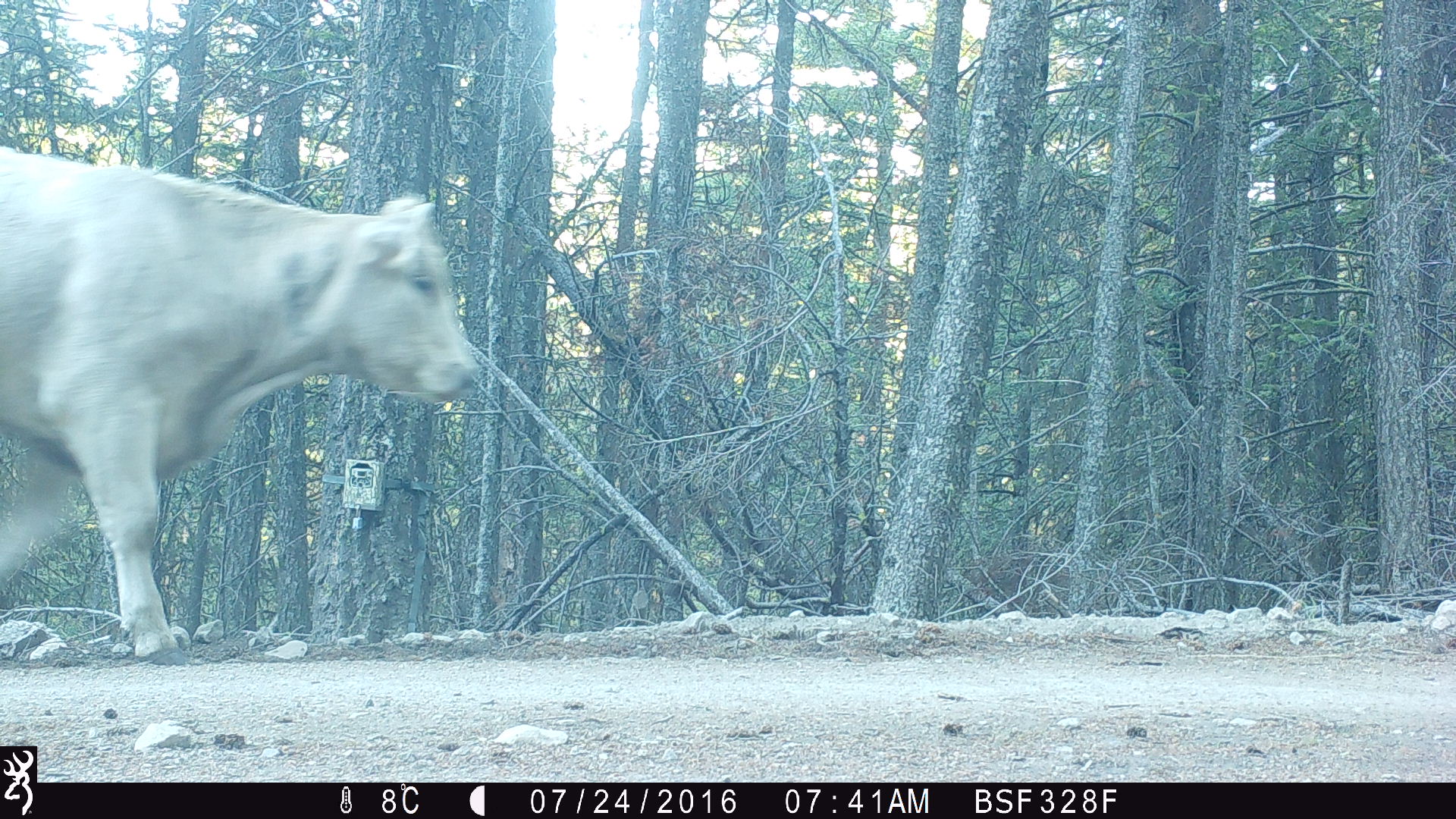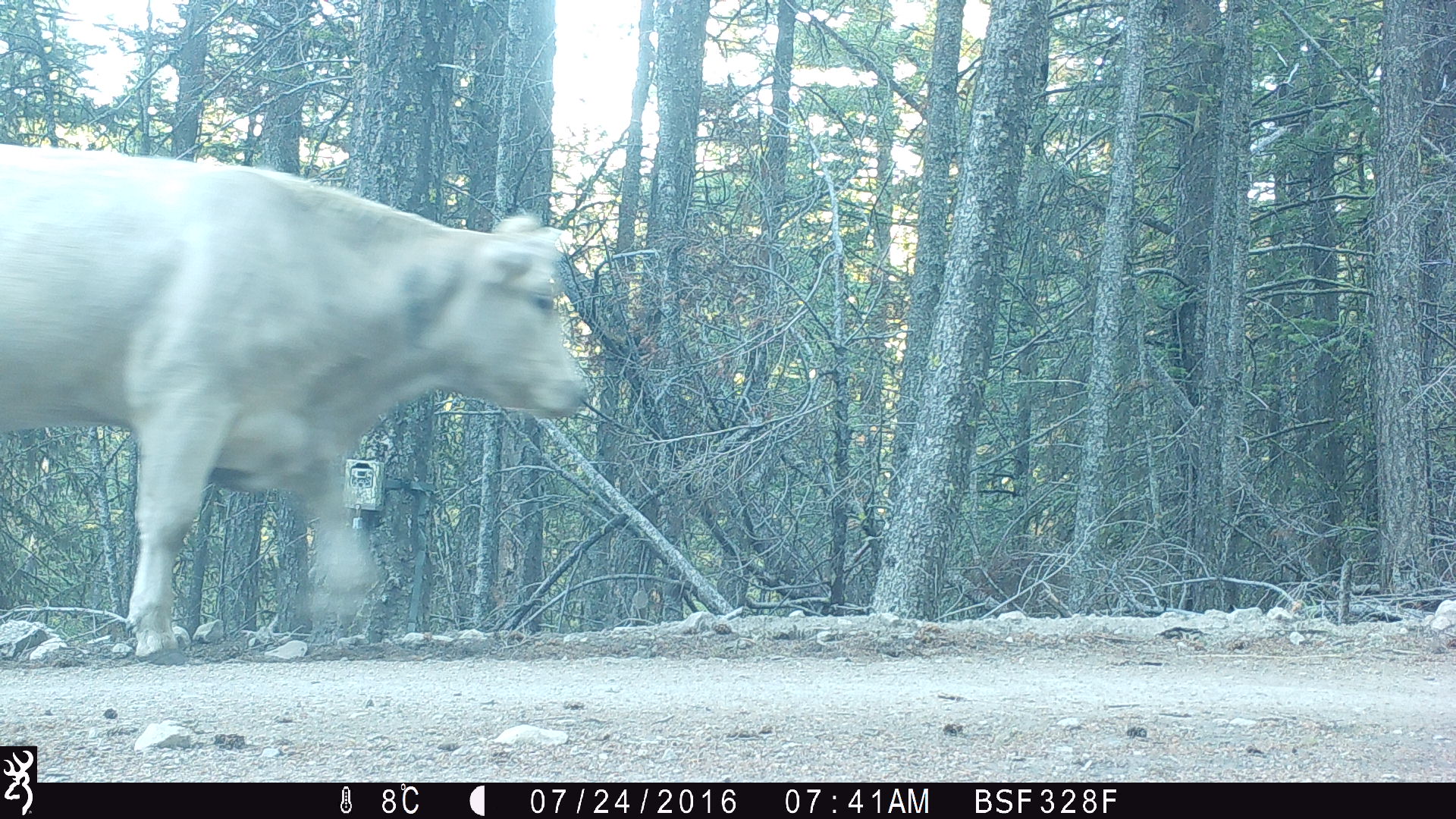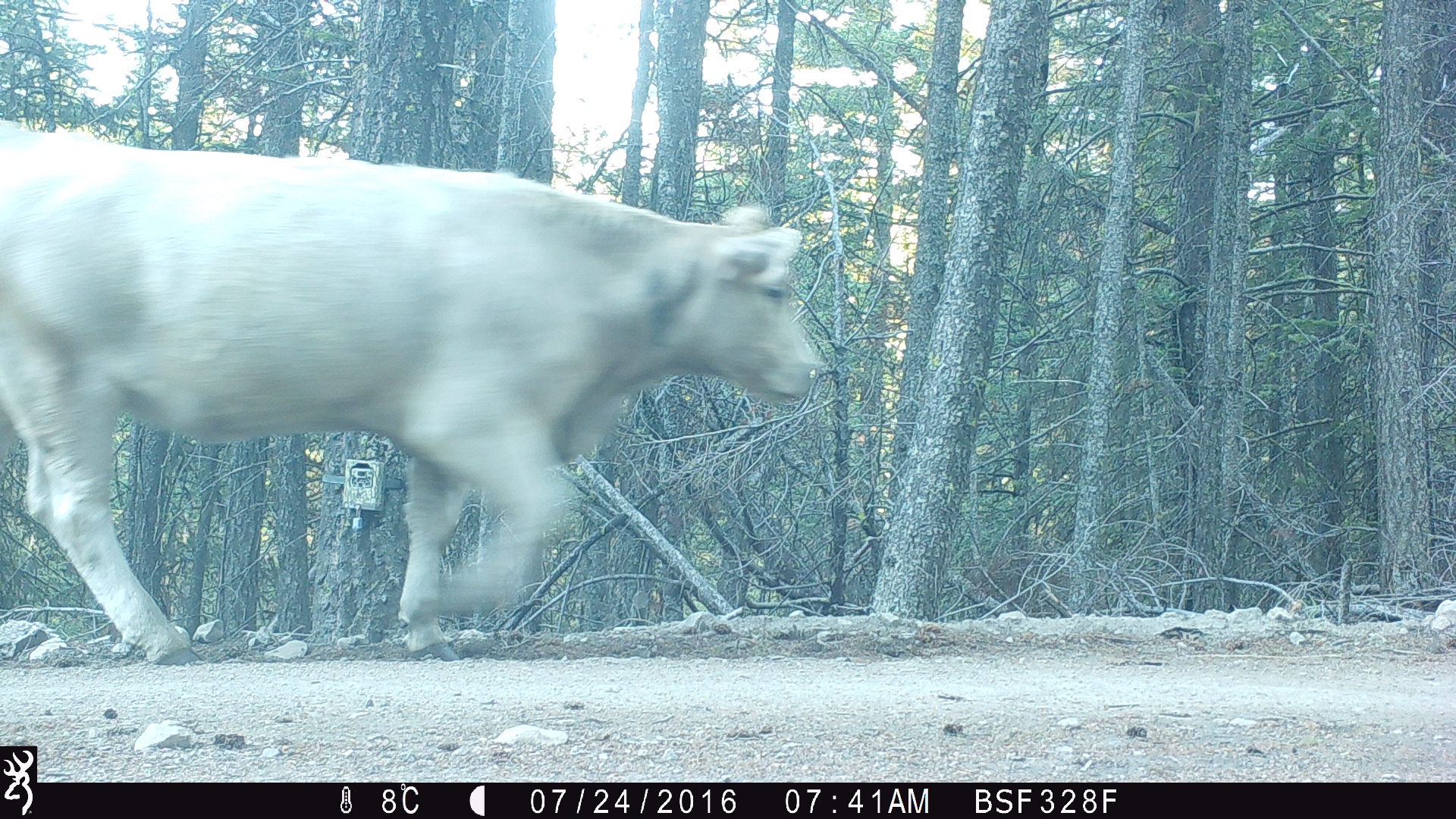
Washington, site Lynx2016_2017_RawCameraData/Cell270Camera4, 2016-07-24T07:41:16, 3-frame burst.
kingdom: Animalia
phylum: Chordata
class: Mammalia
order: Artiodactyla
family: Bovidae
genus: Bos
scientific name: Bos taurus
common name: domestic cattle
Domestic cattle (Bos taurus). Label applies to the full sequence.